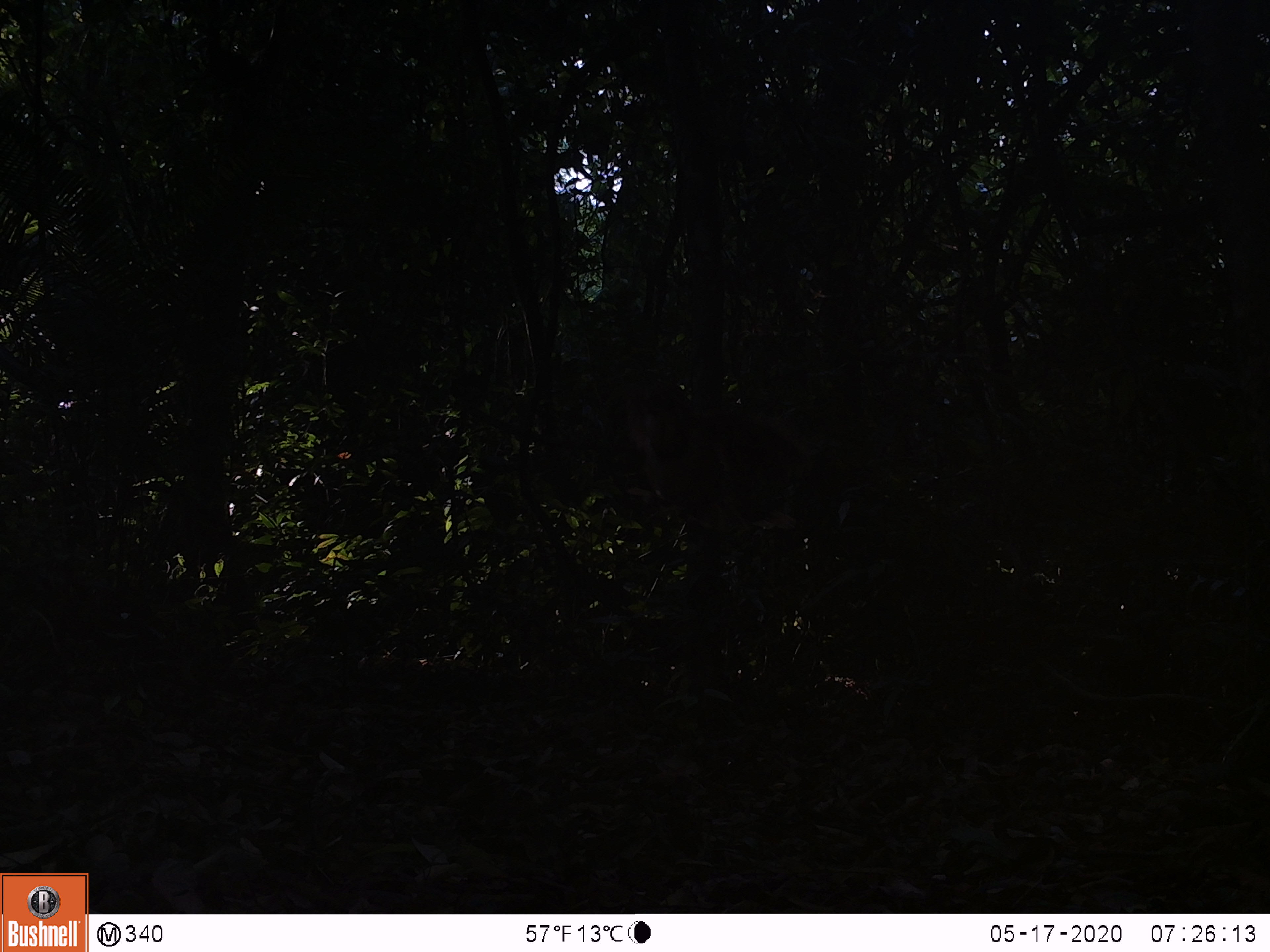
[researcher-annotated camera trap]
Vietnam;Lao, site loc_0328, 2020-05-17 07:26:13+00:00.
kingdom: Animalia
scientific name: Animalia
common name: animal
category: unidentified animal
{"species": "unidentified animal (animal) (Animalia)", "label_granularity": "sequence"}